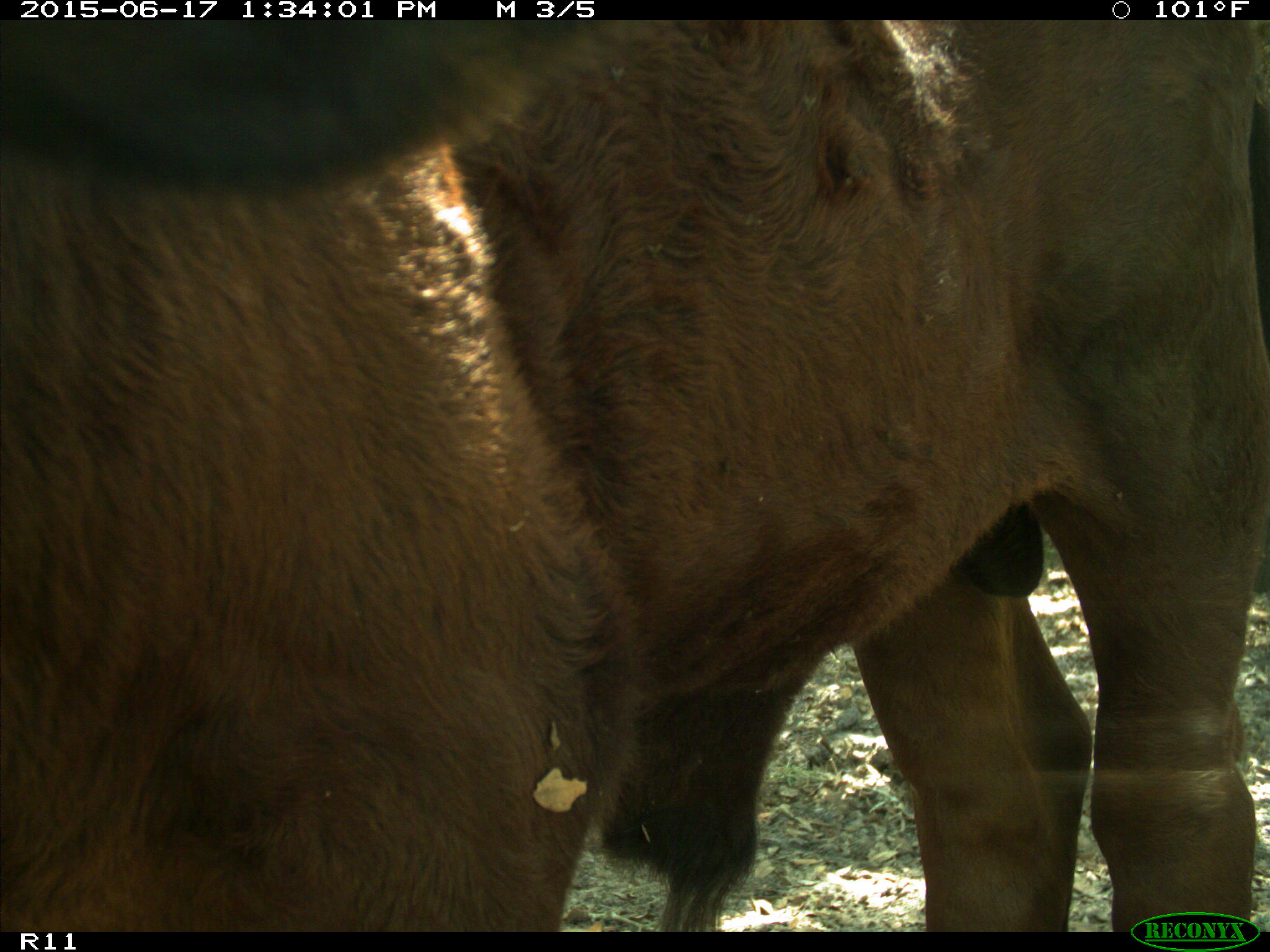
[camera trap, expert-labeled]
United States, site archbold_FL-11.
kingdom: Animalia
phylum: Chordata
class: Mammalia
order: Artiodactyla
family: Bovidae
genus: Bos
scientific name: Bos taurus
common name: domestic cow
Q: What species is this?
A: Bos taurus (domestic cow).